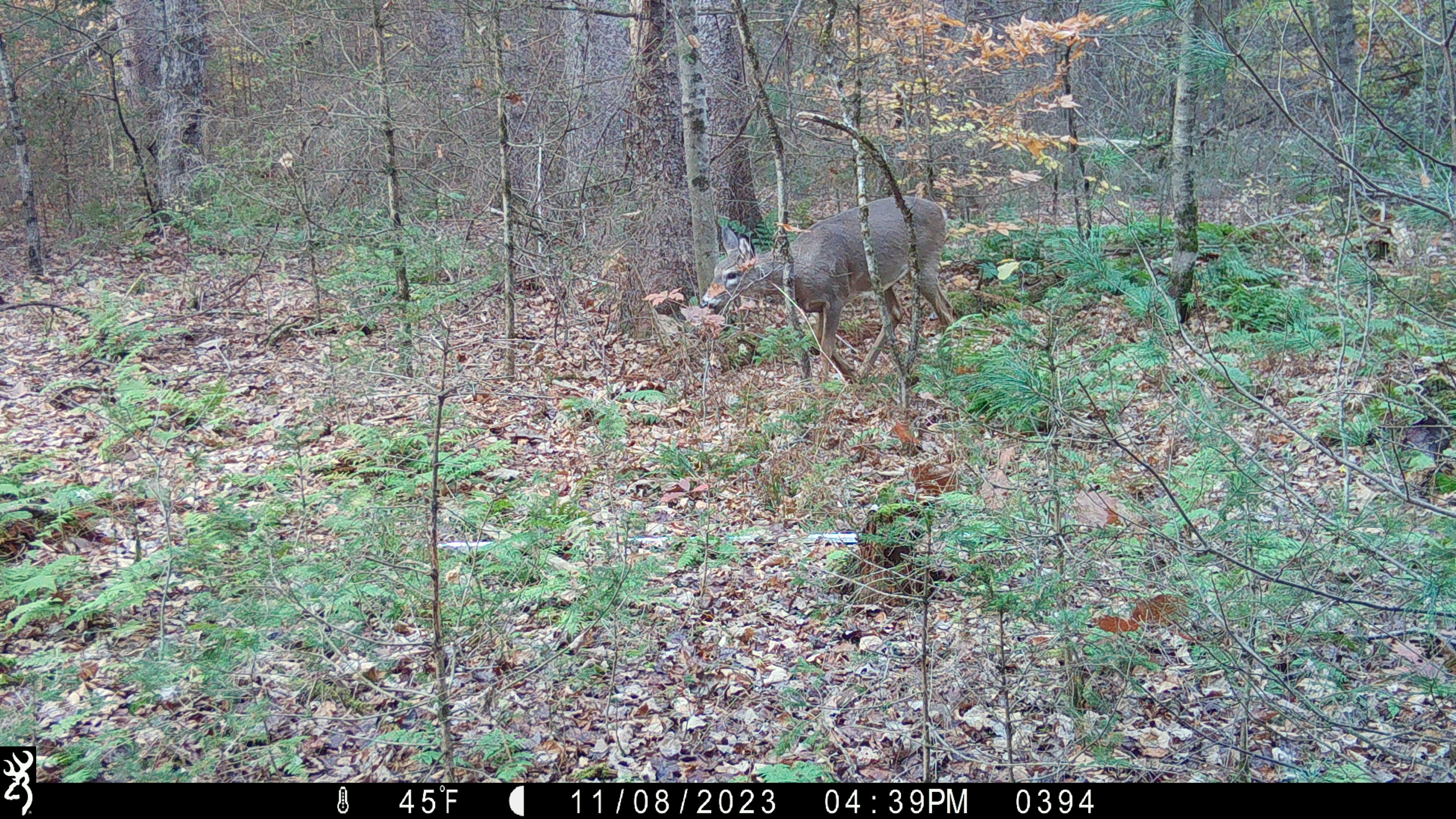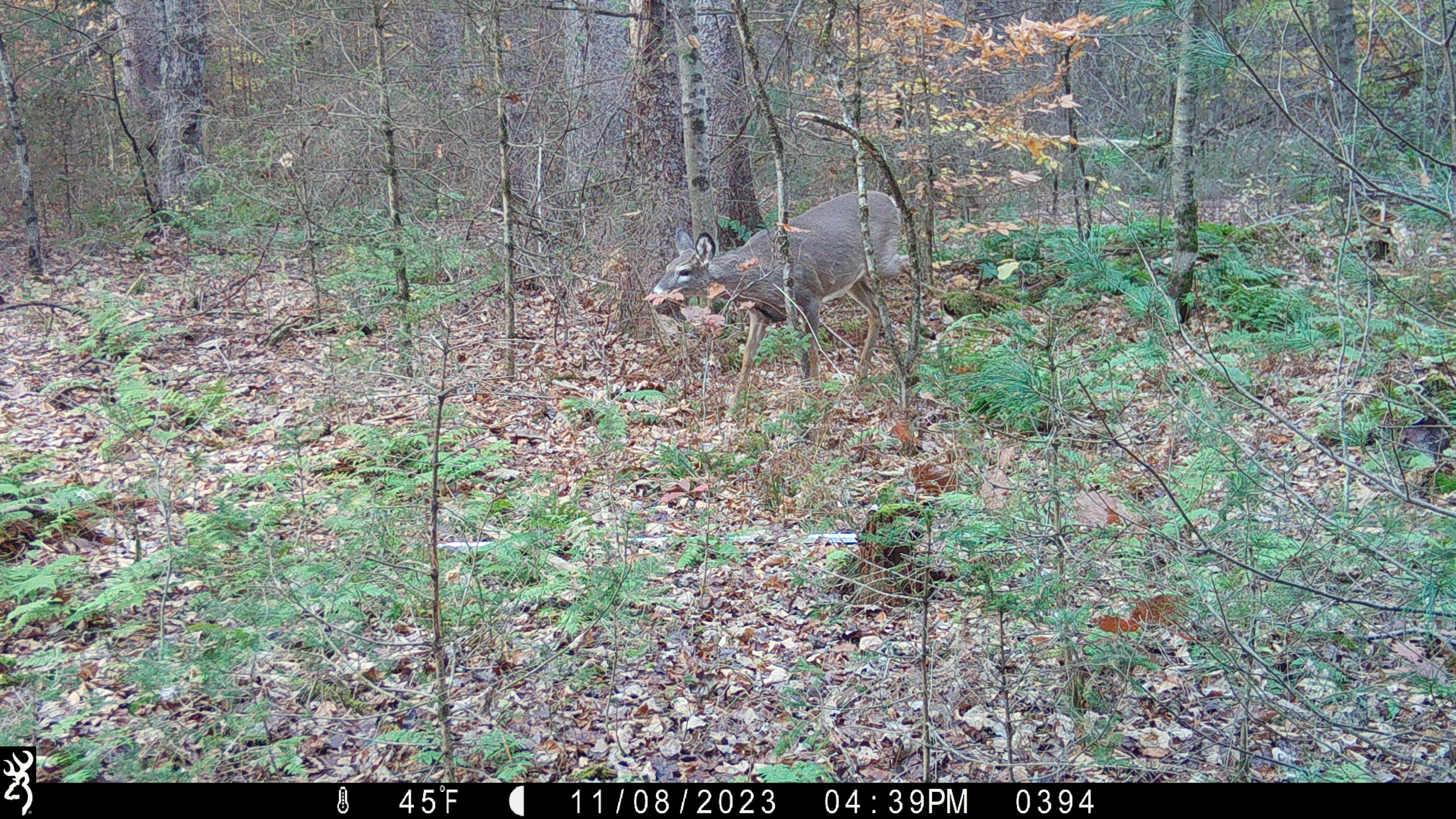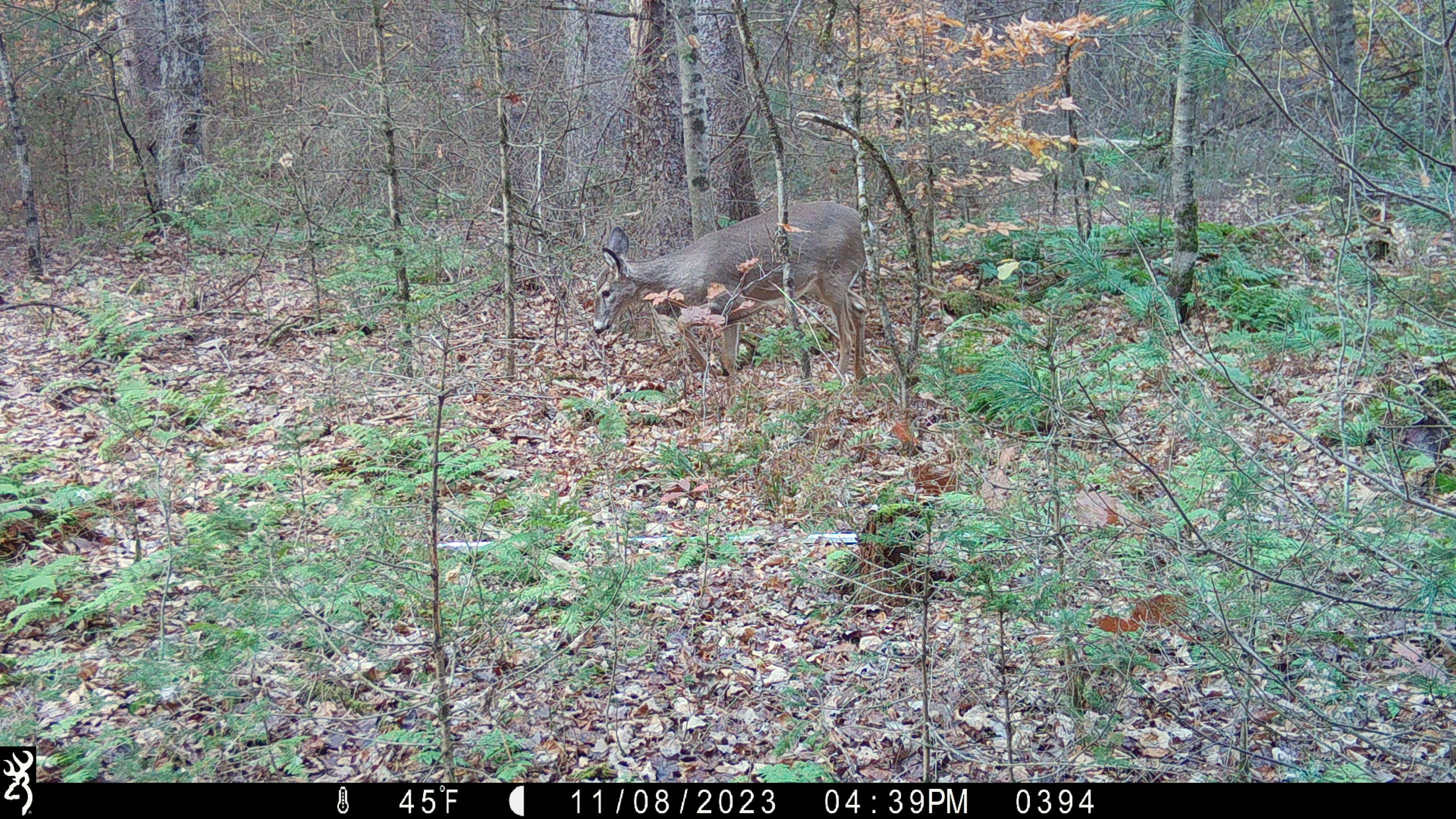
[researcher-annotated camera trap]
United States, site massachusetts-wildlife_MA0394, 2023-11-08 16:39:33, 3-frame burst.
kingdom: Animalia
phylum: Chordata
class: Mammalia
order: Artiodactyla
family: Cervidae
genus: Odocoileus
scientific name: Odocoileus virginianus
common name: white-tailed deer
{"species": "white-tailed deer (Odocoileus virginianus)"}